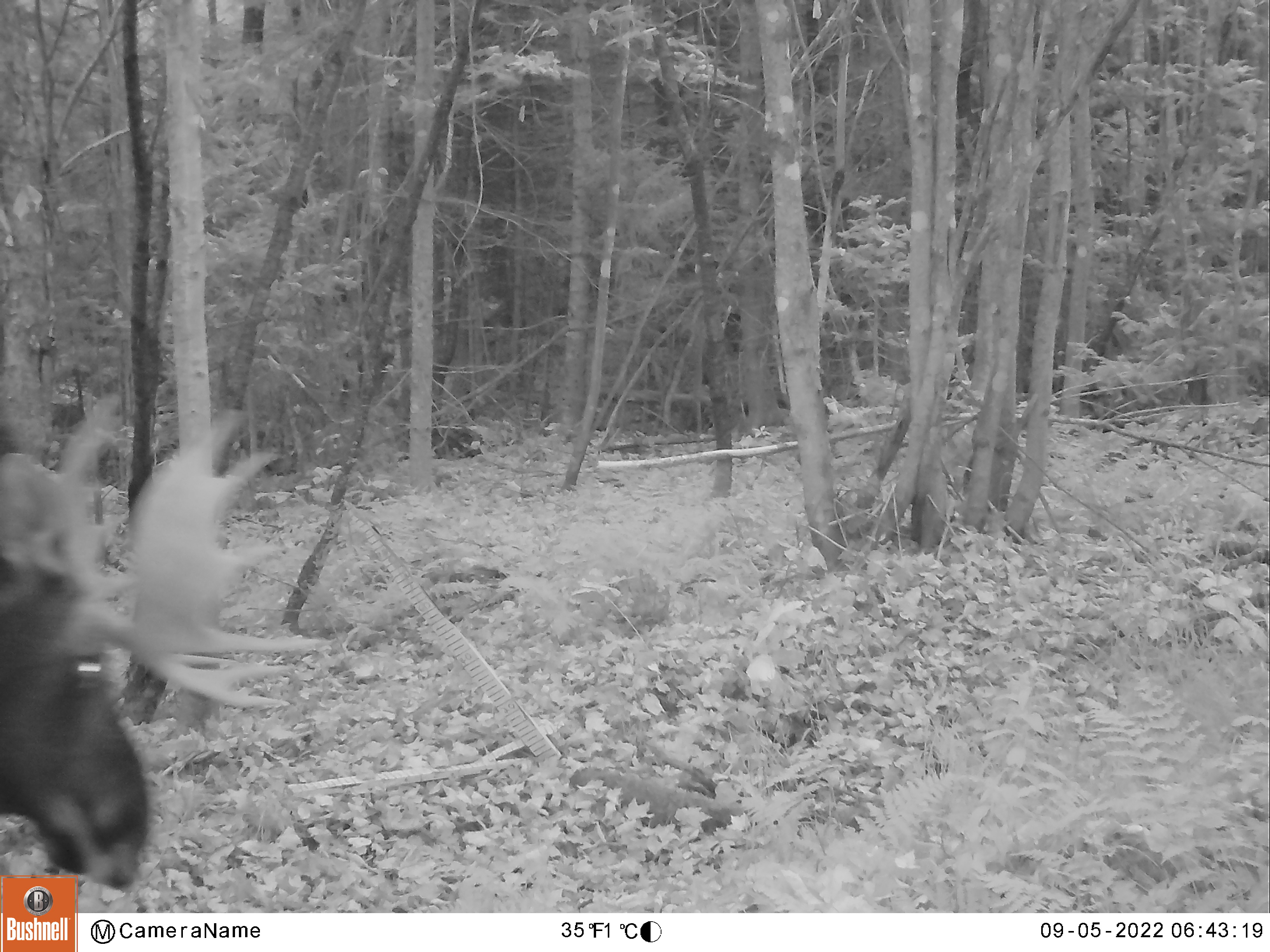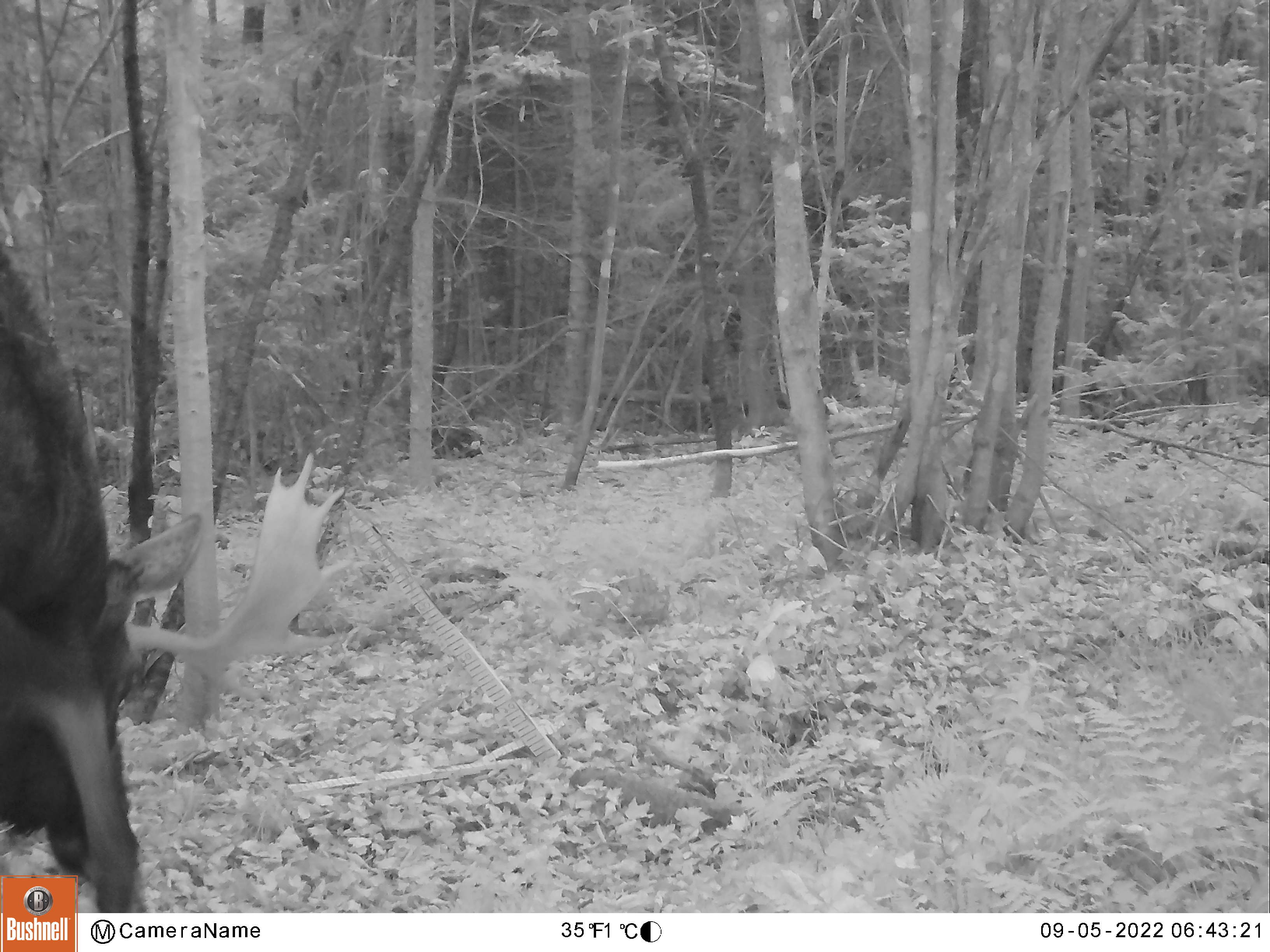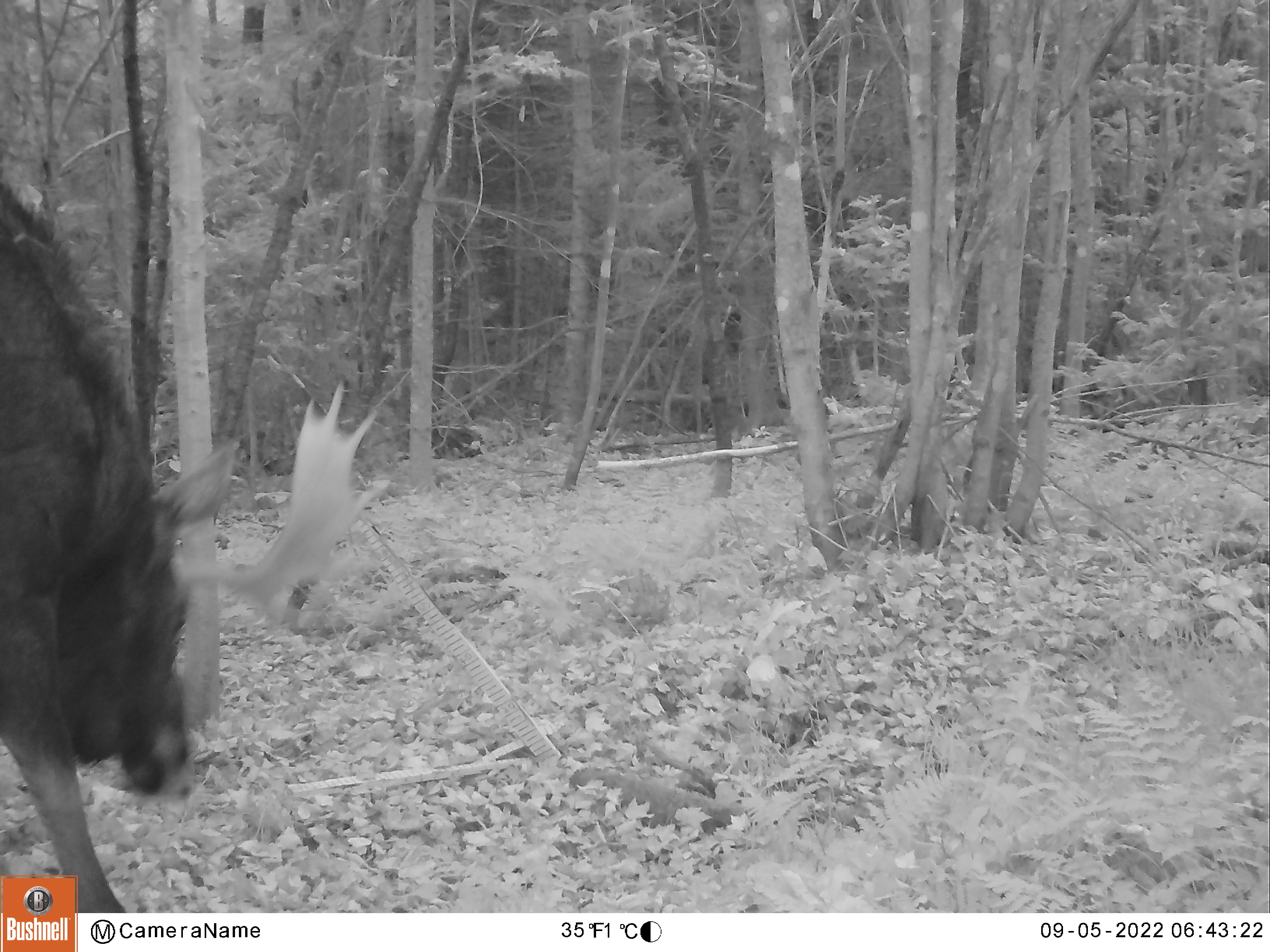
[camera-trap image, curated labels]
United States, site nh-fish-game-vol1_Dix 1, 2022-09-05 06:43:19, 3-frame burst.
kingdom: Animalia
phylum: Chordata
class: Mammalia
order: Artiodactyla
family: Cervidae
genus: Alces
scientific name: Alces alces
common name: moose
Moose (Alces alces).